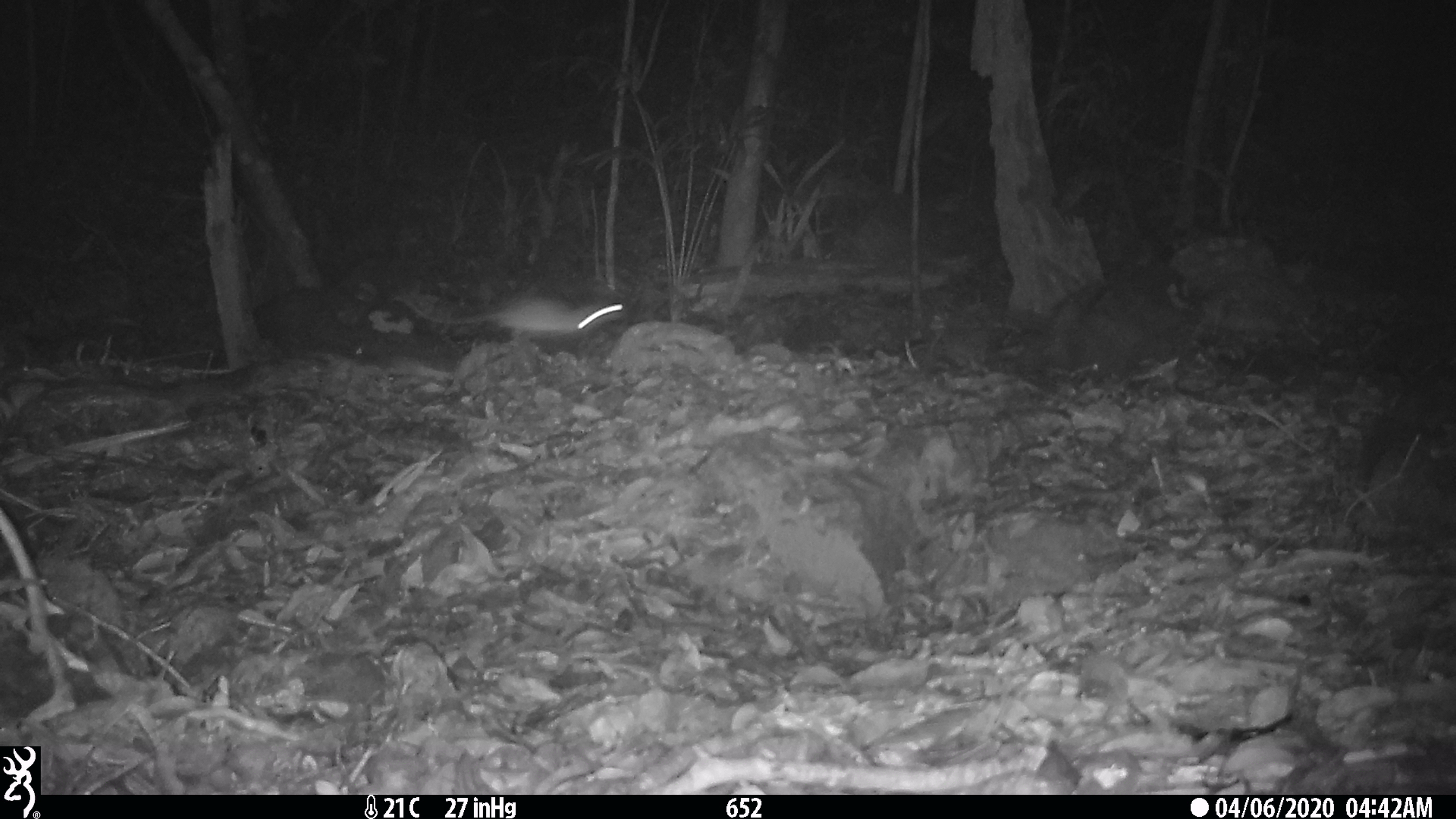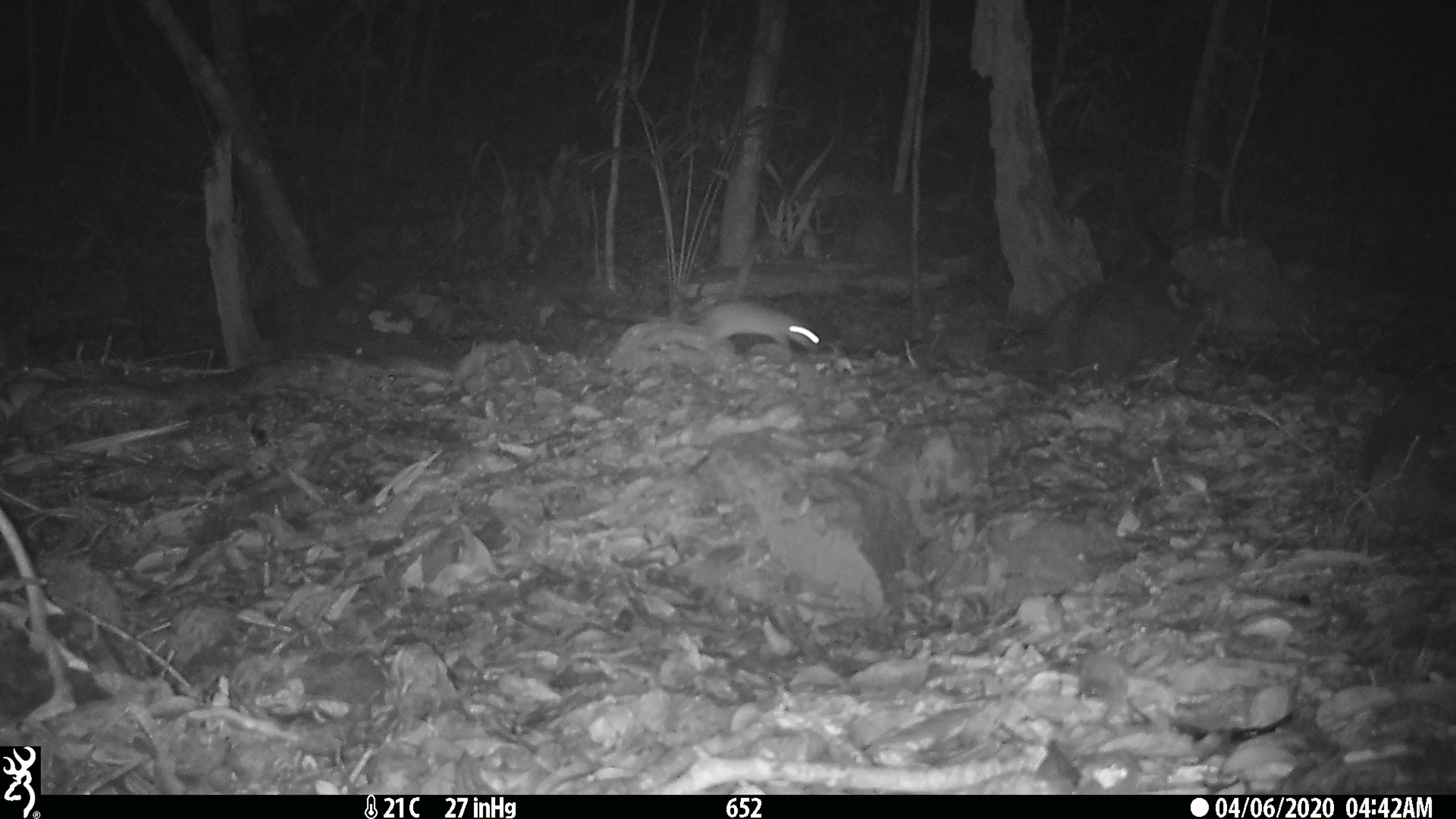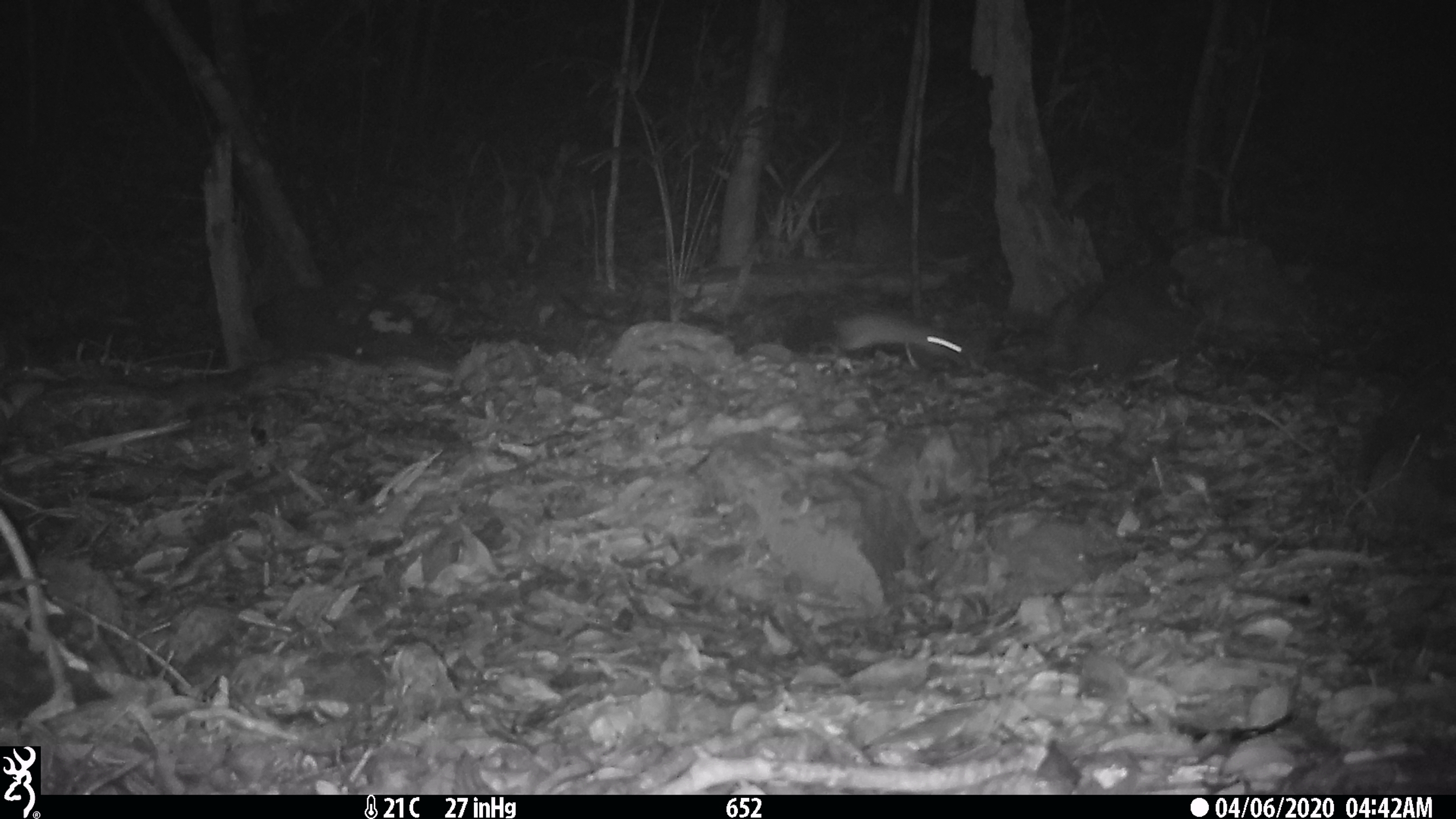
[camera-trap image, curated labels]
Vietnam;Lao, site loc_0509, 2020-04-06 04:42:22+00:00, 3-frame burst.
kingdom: Animalia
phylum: Chordata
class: Mammalia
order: Rodentia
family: Muridae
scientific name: Muridae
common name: old-world mice and rats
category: unidentified murid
Unidentified murid (old-world mice and rats) (Muridae). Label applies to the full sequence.